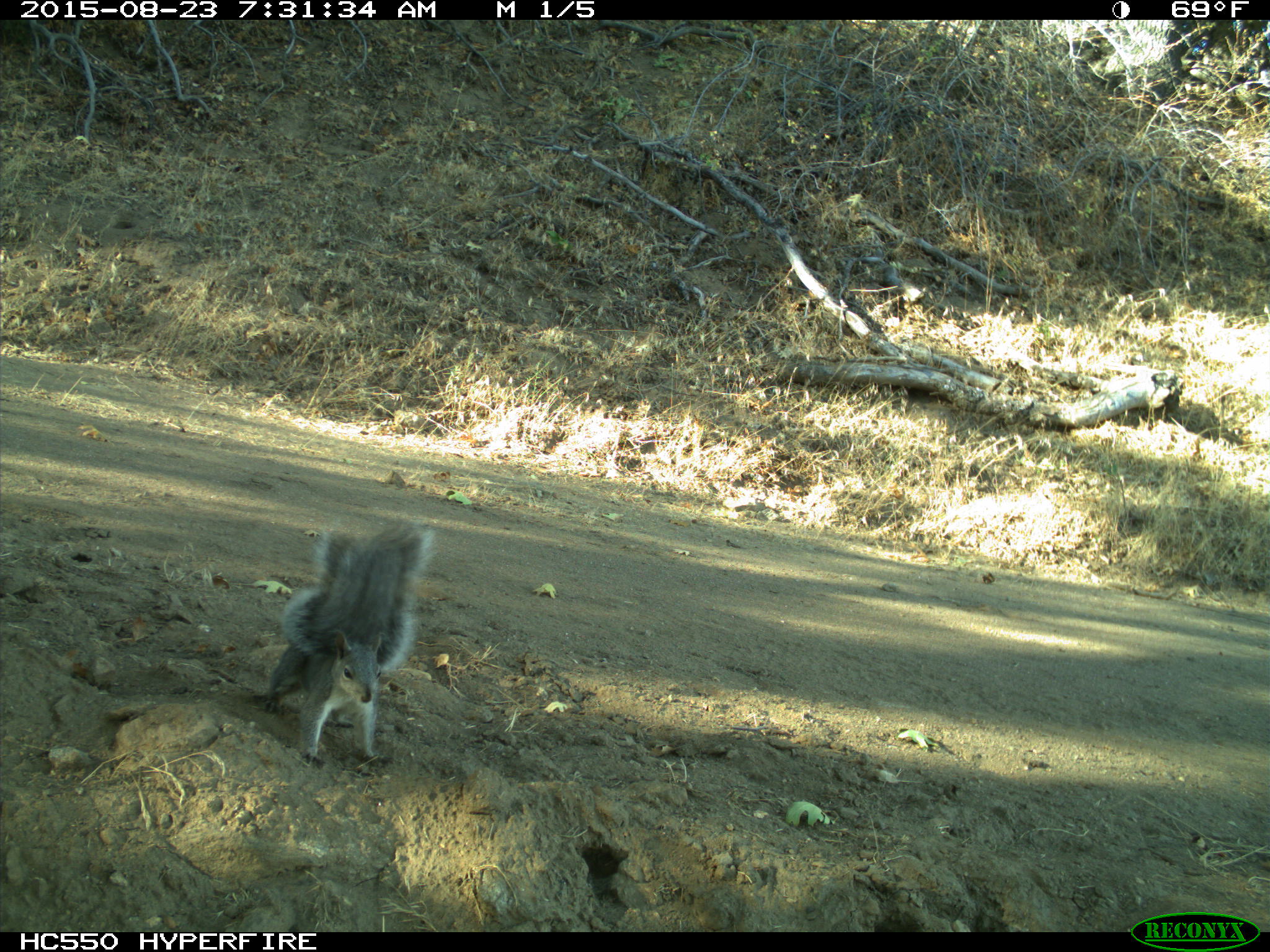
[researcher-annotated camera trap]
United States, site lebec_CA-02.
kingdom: Animalia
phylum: Chordata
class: Mammalia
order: Rodentia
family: Sciuridae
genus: Sciurus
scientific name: Sciurus carolinensis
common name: eastern gray squirrel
Sciurus carolinensis (eastern gray squirrel).